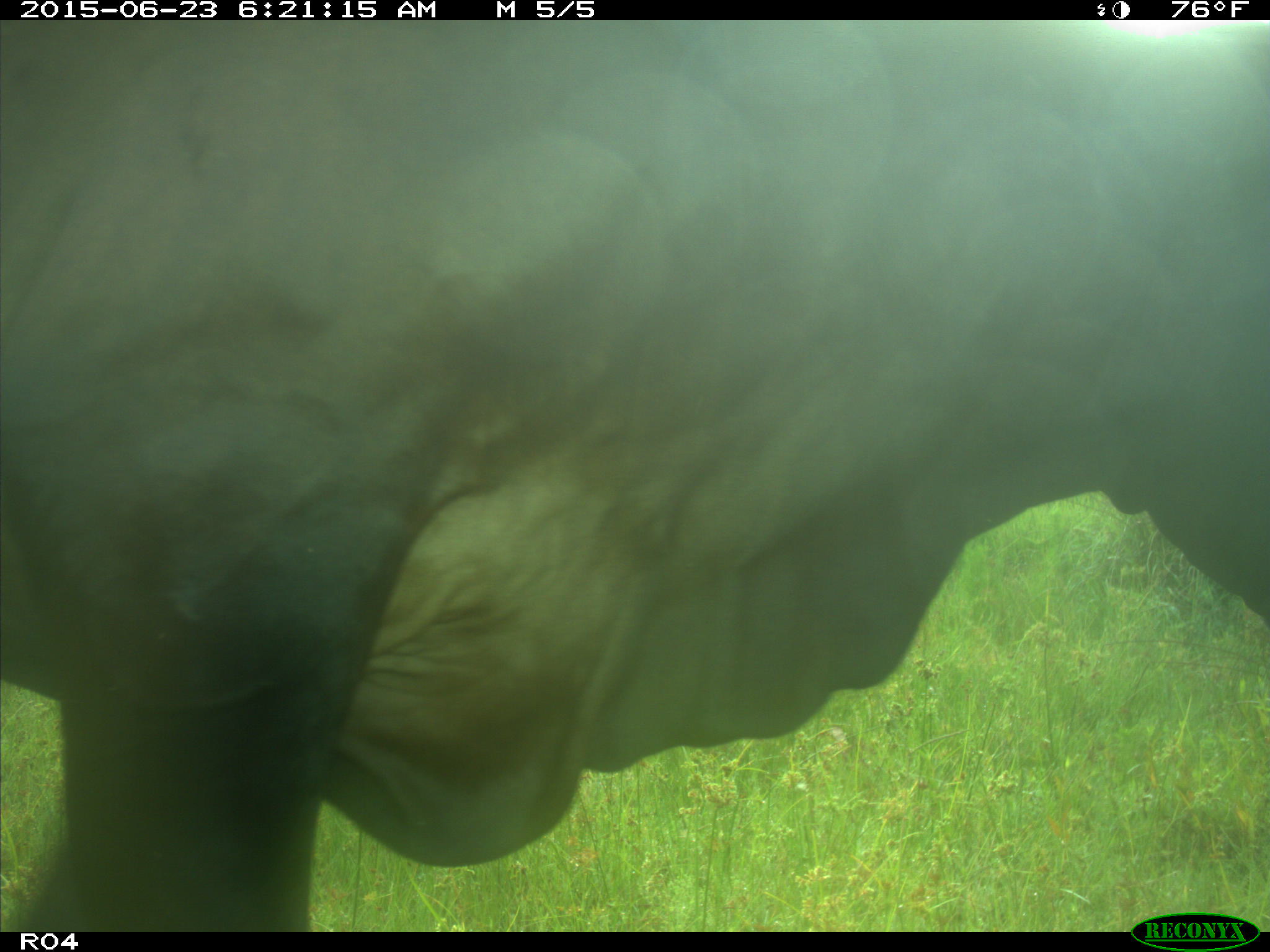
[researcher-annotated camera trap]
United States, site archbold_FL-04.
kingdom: Animalia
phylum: Chordata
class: Mammalia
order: Artiodactyla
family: Bovidae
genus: Bos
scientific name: Bos taurus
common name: domestic cow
Bos taurus (domestic cow).